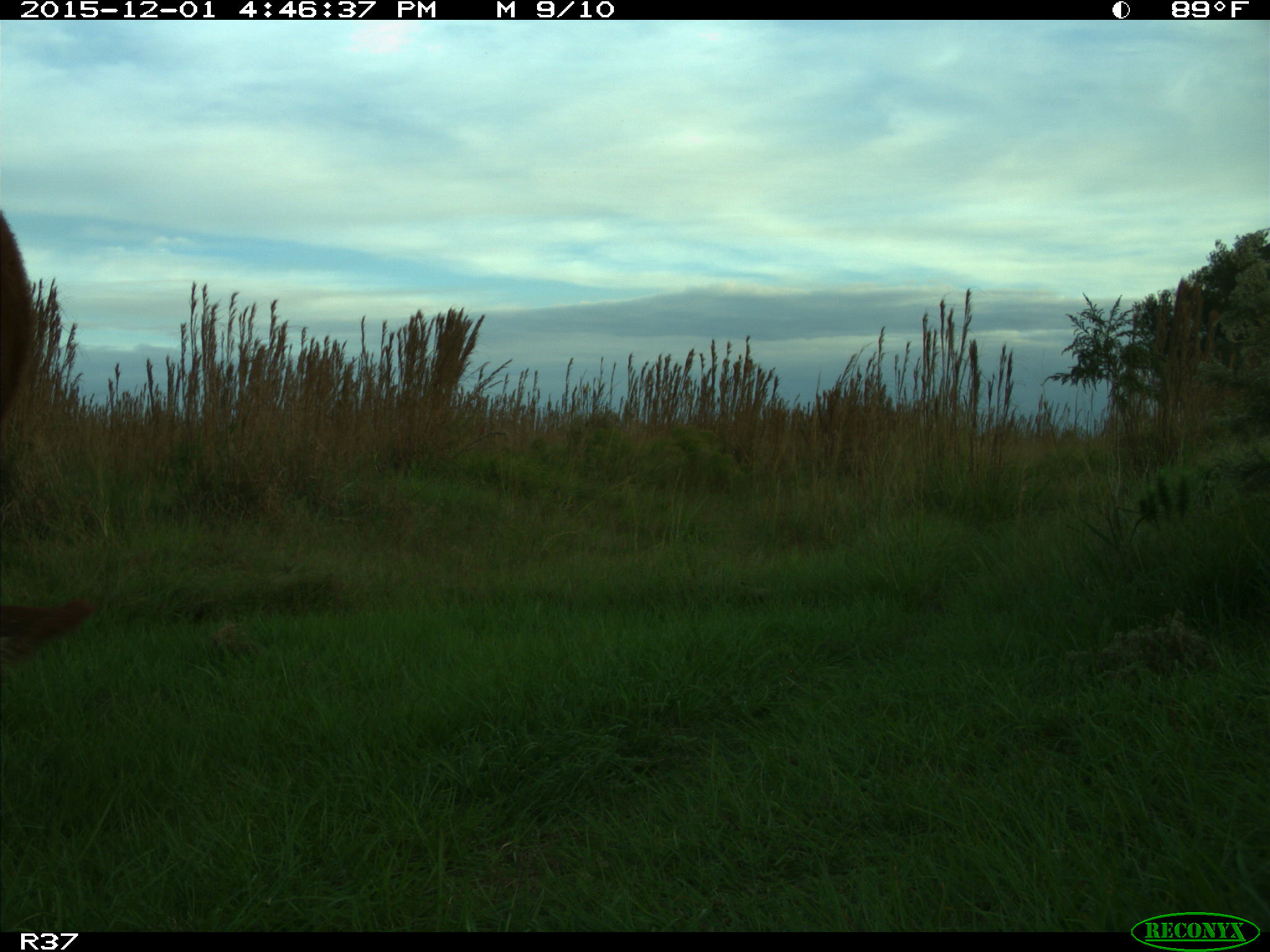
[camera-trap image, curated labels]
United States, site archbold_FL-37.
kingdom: Animalia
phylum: Chordata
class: Mammalia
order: Artiodactyla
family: Bovidae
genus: Bos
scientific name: Bos taurus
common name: domestic cow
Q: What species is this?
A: Bos taurus (domestic cow).